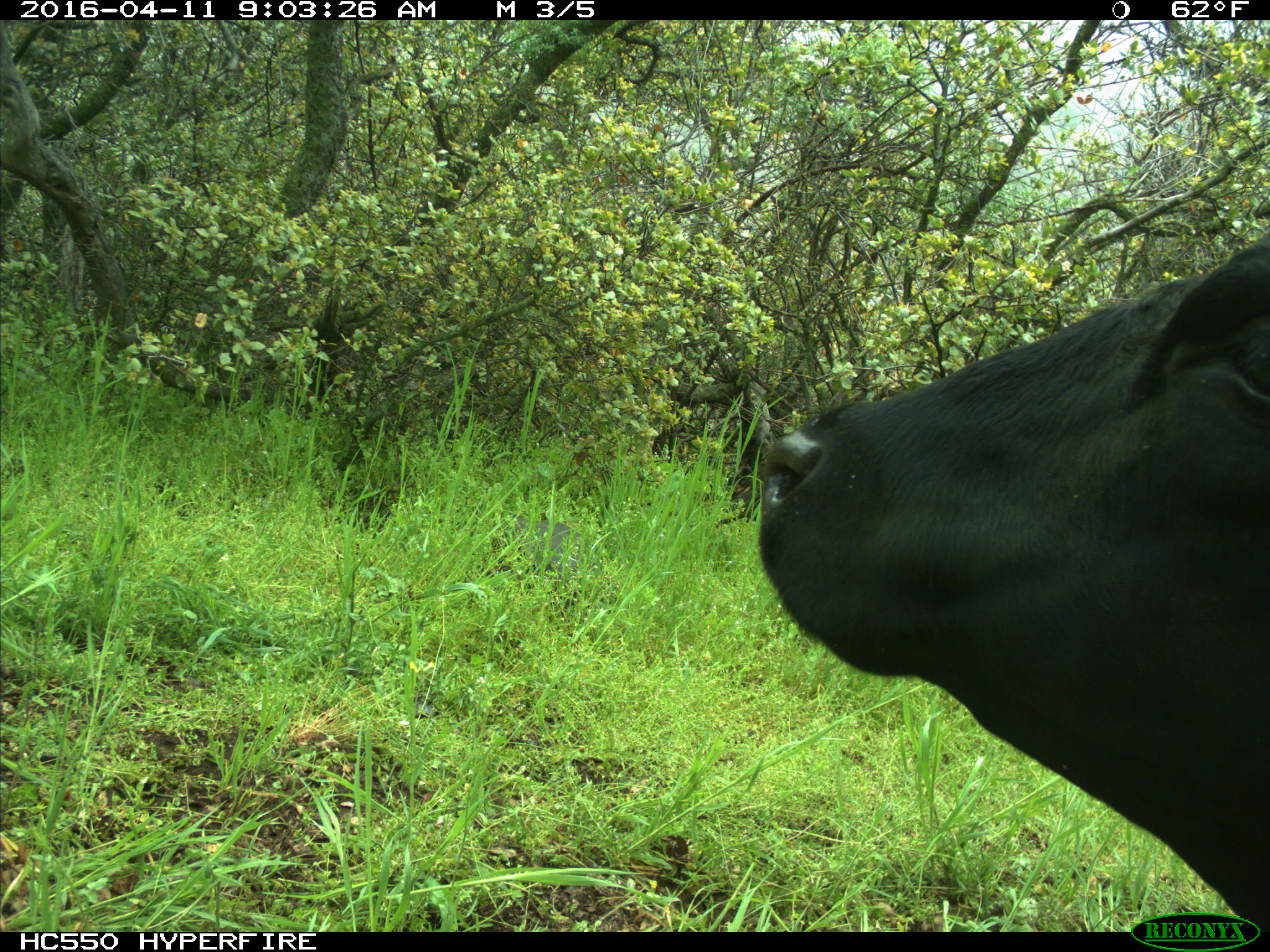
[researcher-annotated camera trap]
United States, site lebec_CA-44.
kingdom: Animalia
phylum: Chordata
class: Mammalia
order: Artiodactyla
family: Bovidae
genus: Bos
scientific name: Bos taurus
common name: domestic cow